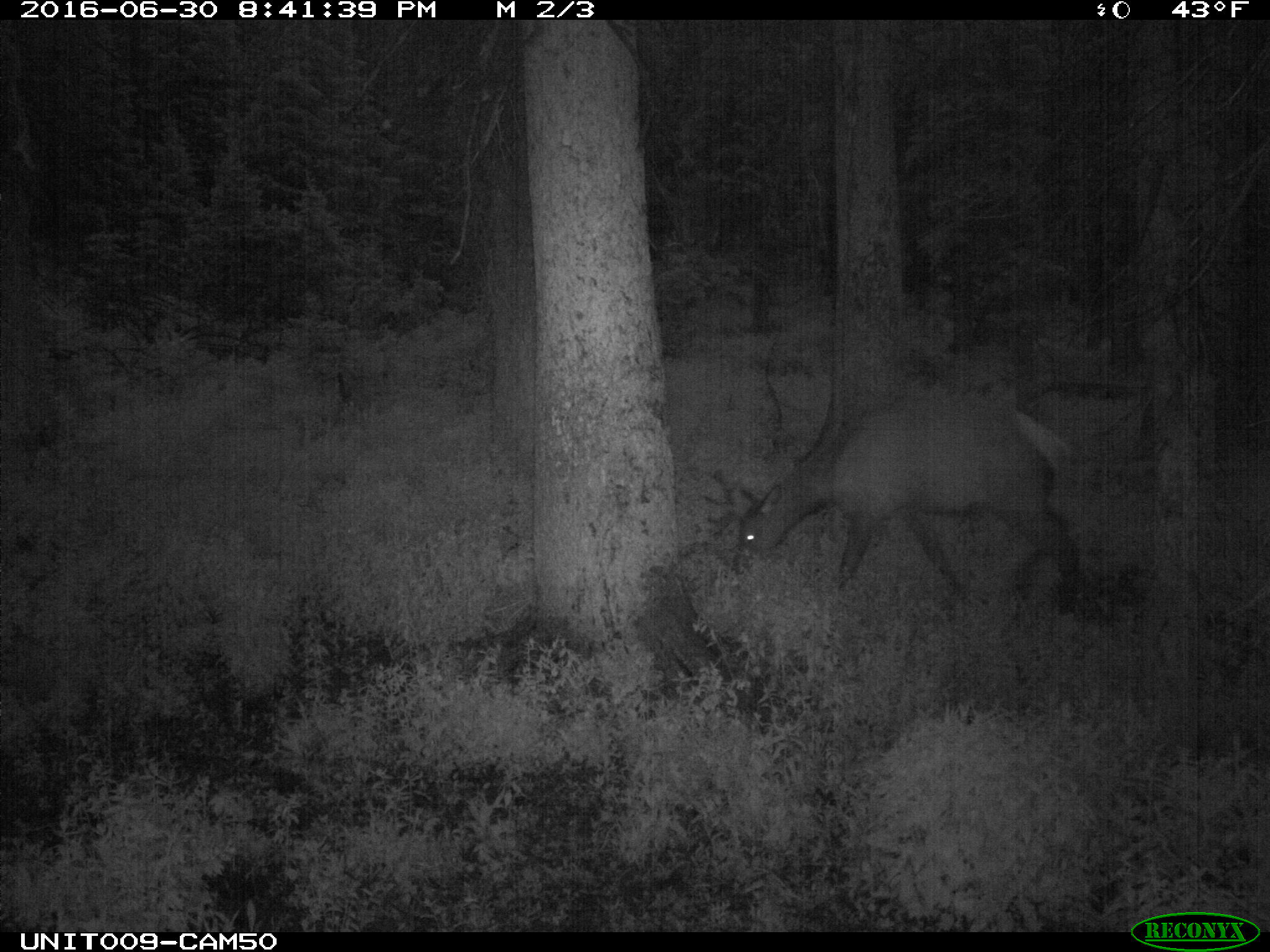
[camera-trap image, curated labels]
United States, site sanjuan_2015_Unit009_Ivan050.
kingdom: Animalia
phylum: Chordata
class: Mammalia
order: Artiodactyla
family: Cervidae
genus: Cervus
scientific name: Cervus elaphus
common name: red deer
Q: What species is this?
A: Cervus elaphus (red deer).